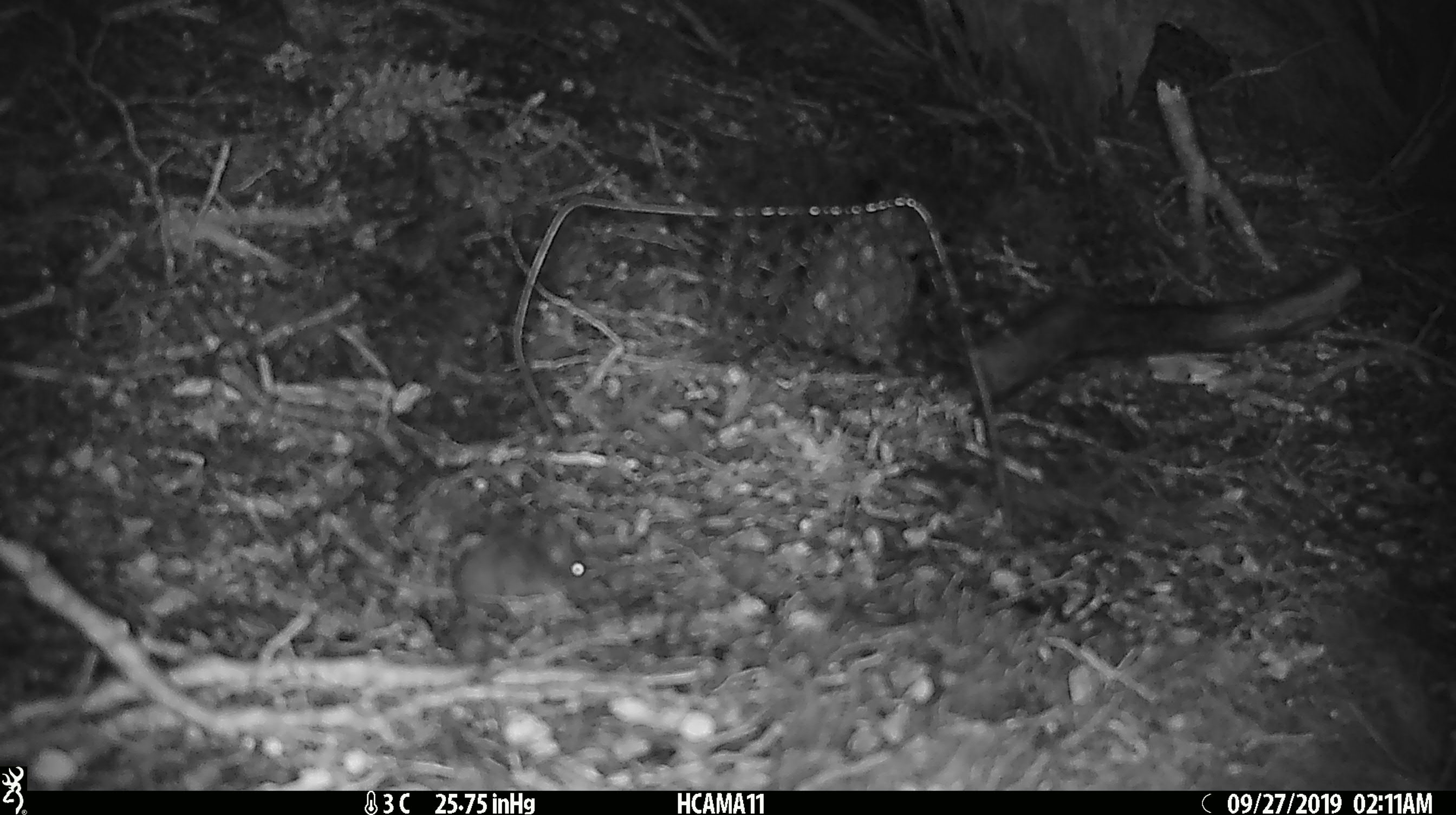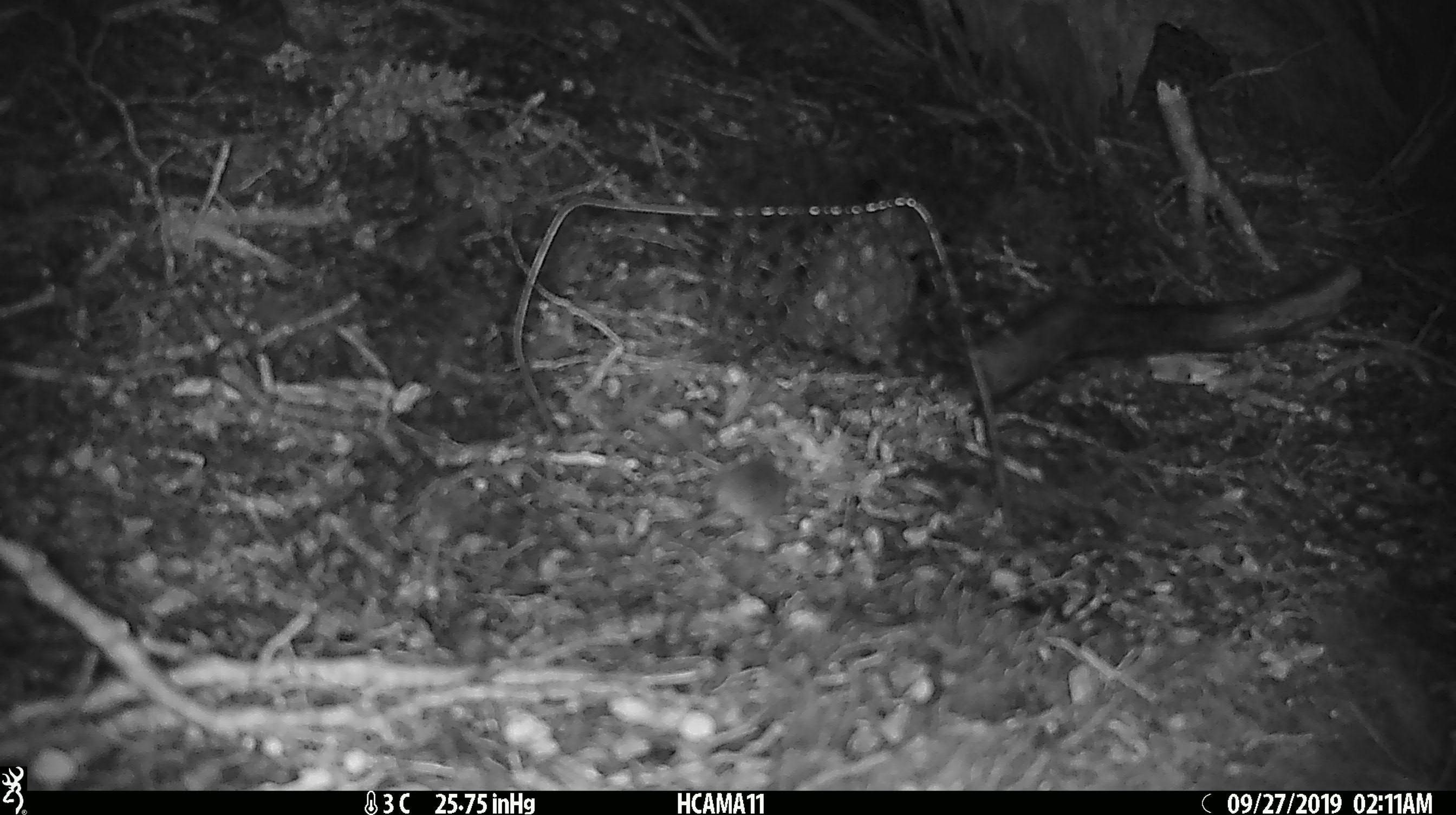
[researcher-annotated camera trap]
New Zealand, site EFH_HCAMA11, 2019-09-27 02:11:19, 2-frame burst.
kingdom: Animalia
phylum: Chordata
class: Mammalia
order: Rodentia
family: Muridae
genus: Mus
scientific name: Mus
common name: mouse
Mouse (Mus).